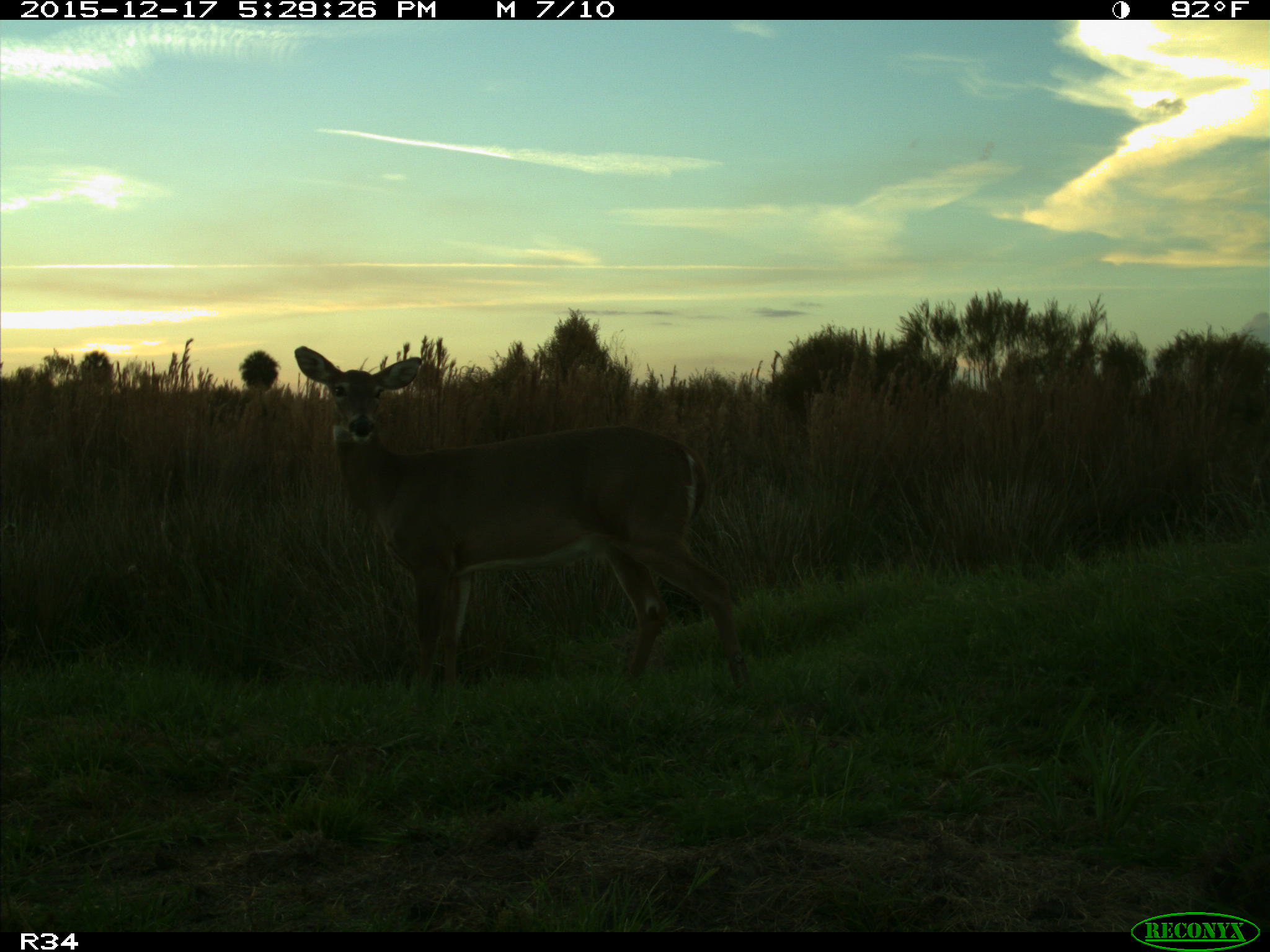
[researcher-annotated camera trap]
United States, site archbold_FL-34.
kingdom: Animalia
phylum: Chordata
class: Mammalia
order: Artiodactyla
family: Cervidae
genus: Odocoileus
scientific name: Odocoileus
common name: deer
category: unidentified deer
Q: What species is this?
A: Unidentified deer (deer) (Odocoileus).